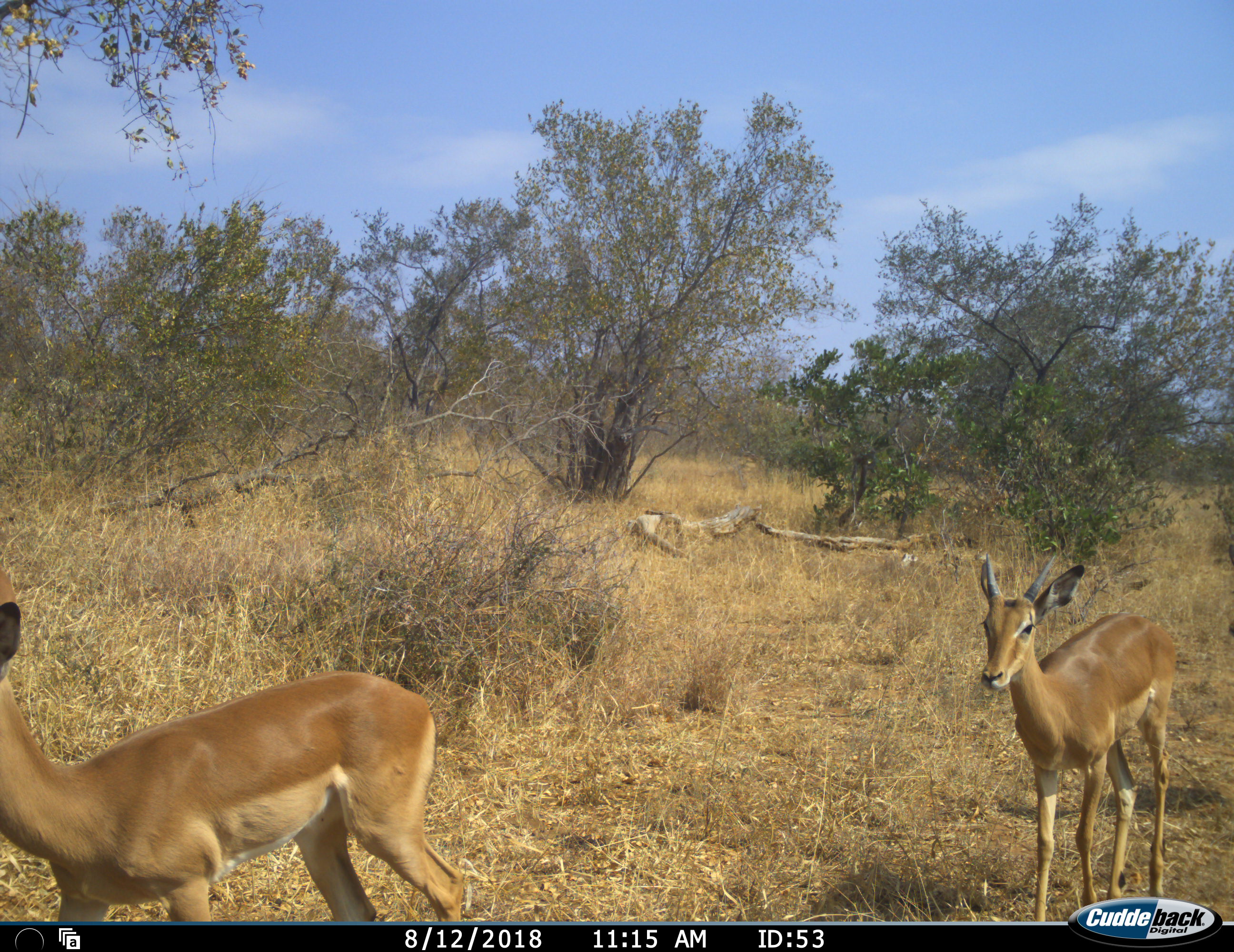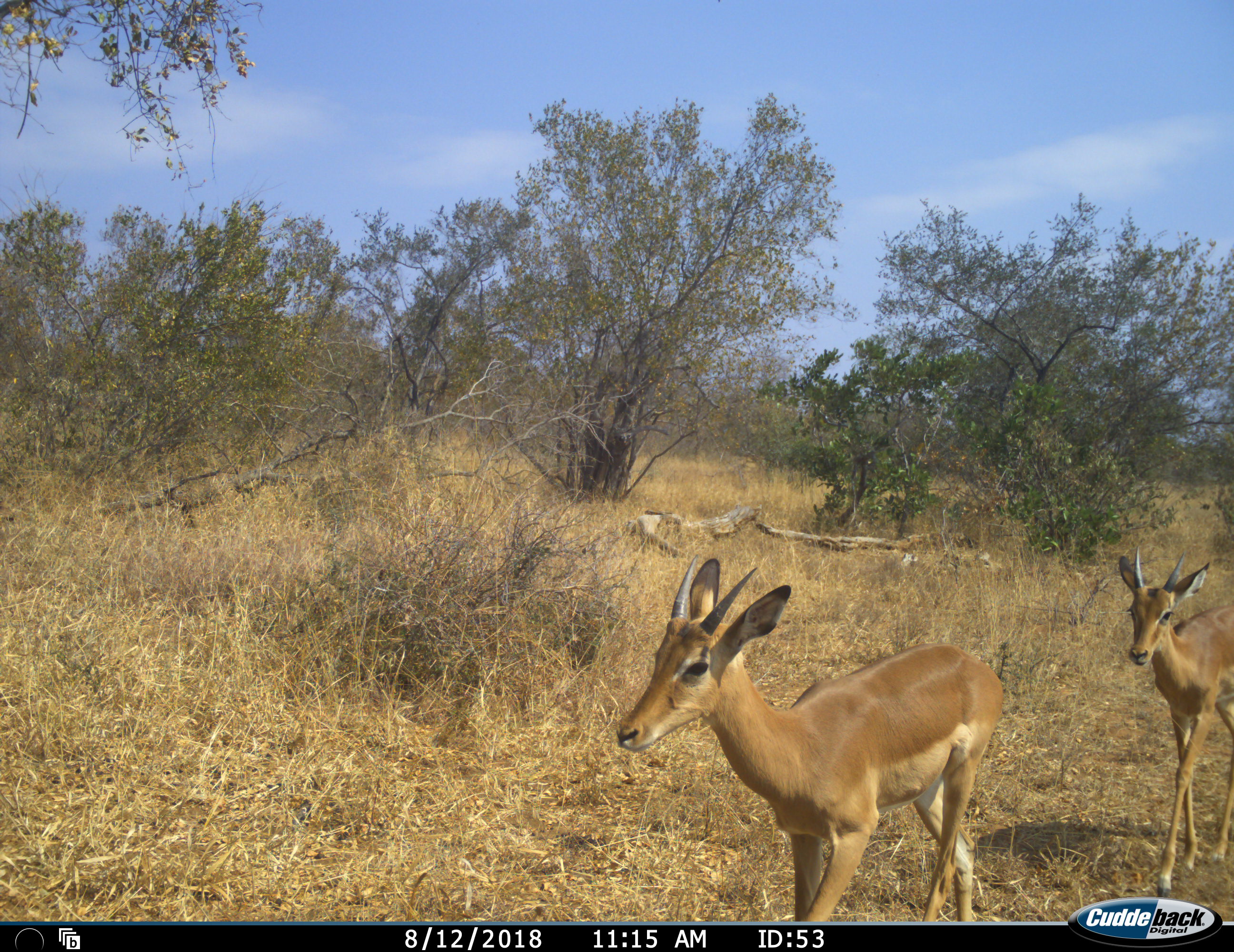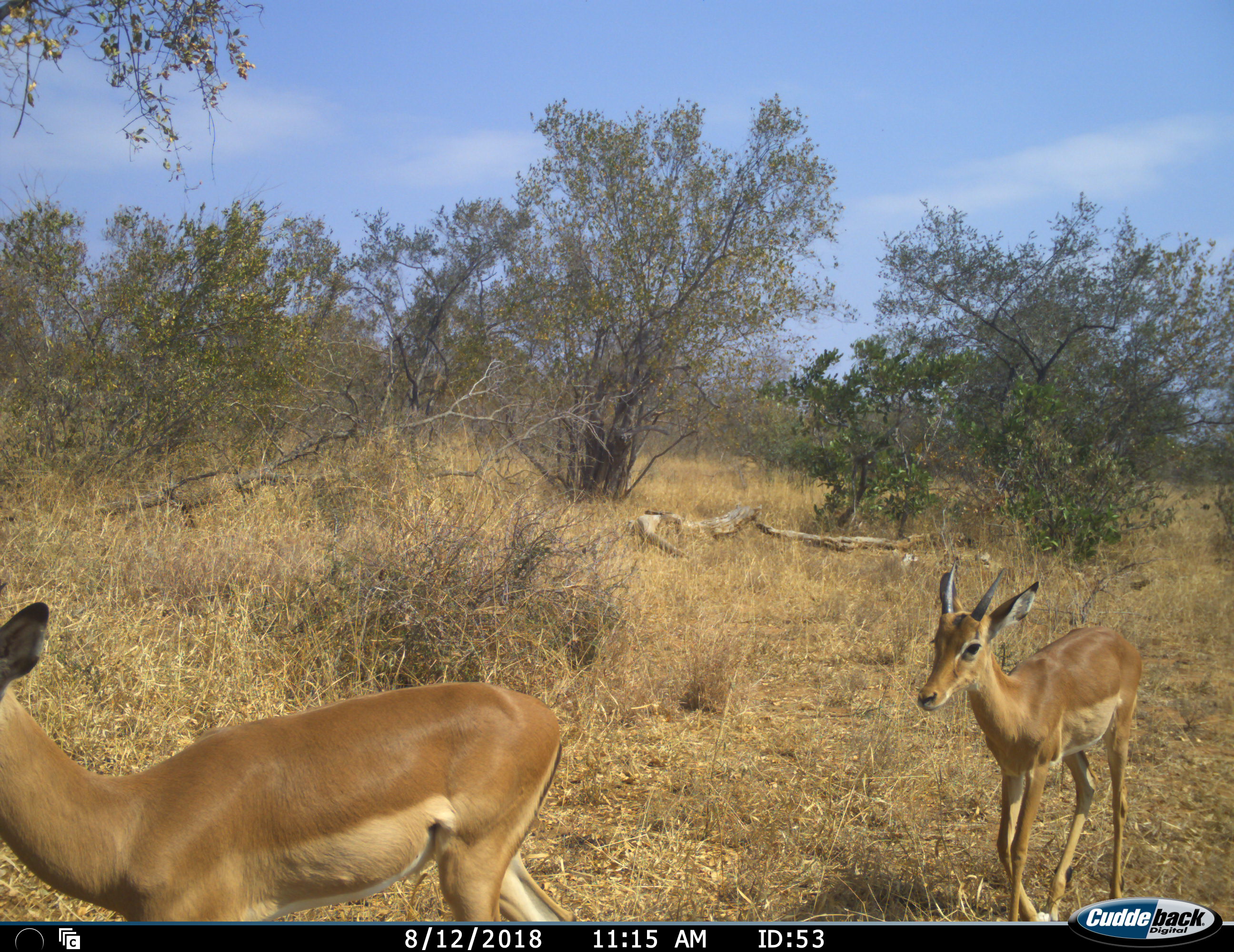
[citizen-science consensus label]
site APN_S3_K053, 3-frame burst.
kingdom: Animalia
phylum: Chordata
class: Mammalia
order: Artiodactyla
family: Bovidae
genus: Aepyceros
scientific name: Aepyceros melampus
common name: impala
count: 3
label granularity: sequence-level